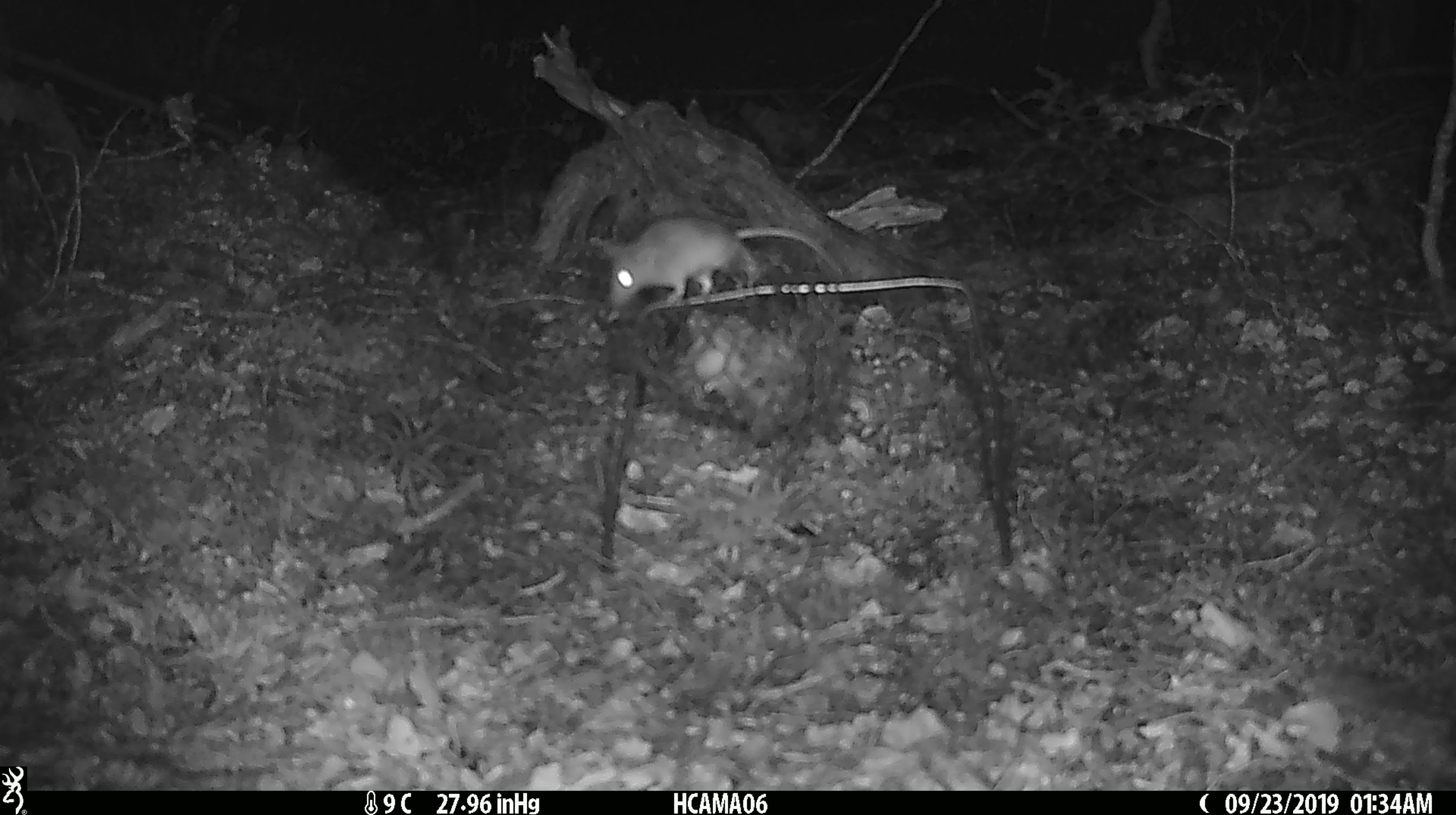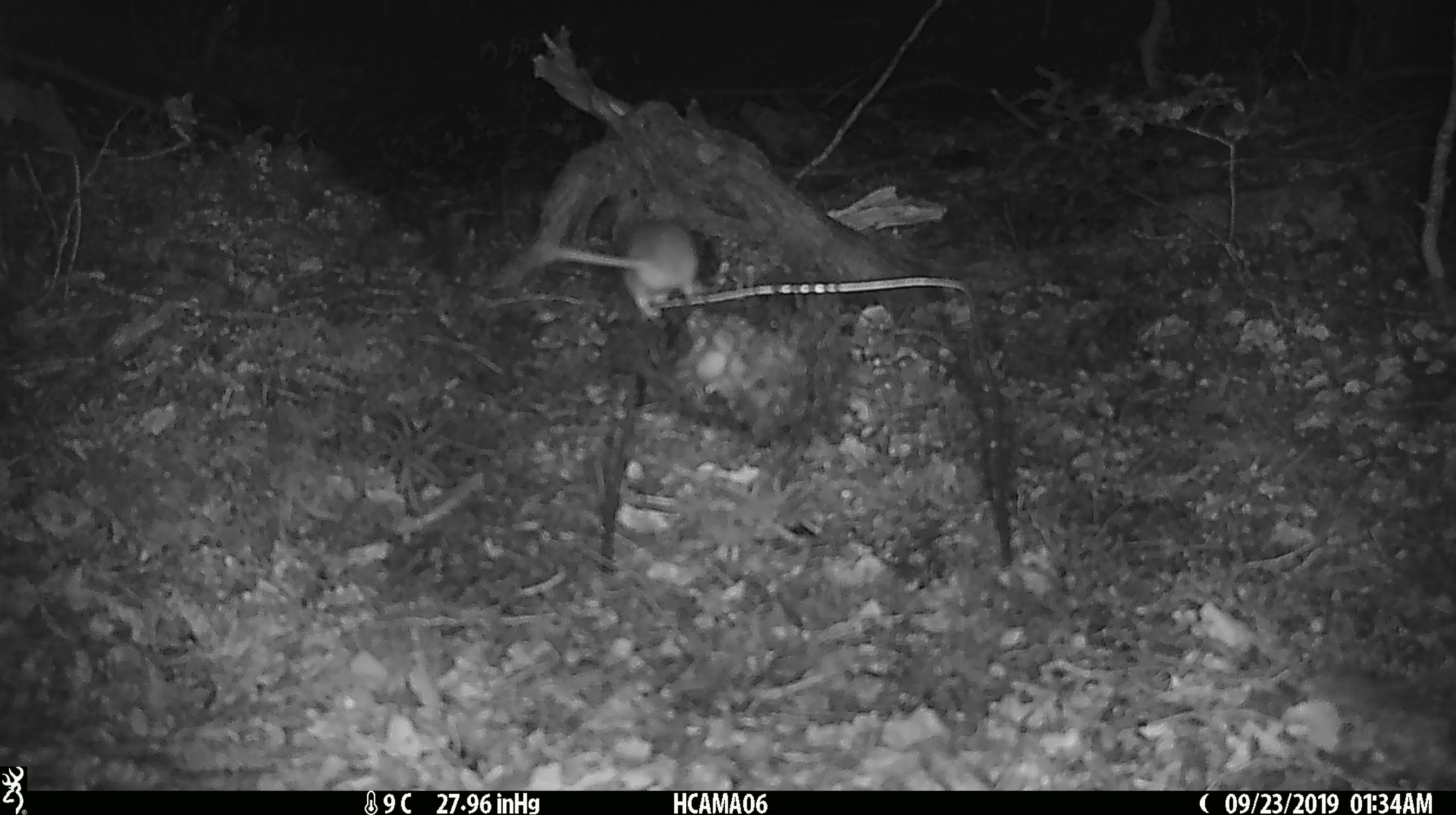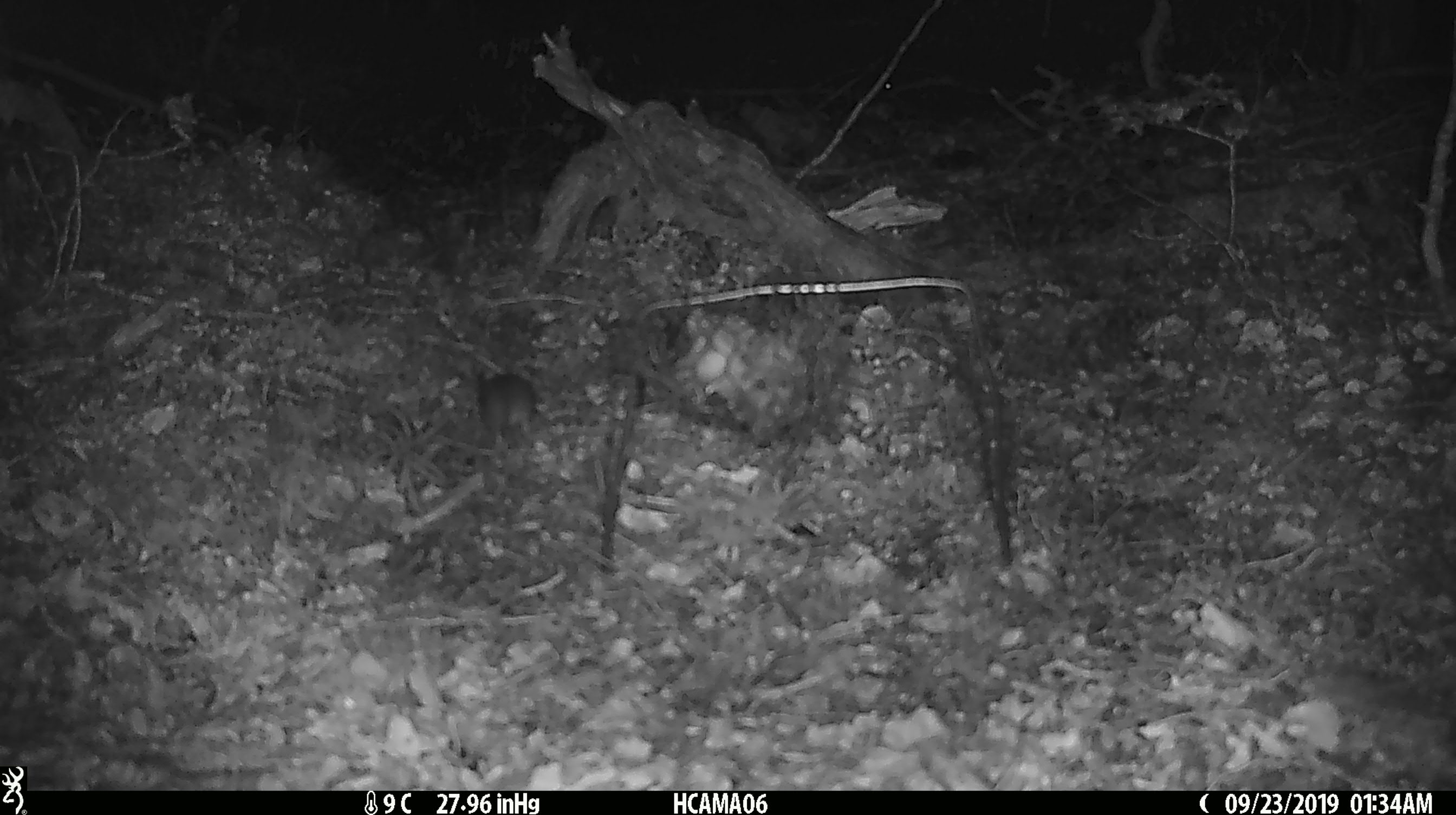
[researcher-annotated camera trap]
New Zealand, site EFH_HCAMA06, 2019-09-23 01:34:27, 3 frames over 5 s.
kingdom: Animalia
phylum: Chordata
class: Mammalia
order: Rodentia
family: Muridae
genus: Mus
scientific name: Mus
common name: mouse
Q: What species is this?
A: Mouse (Mus).